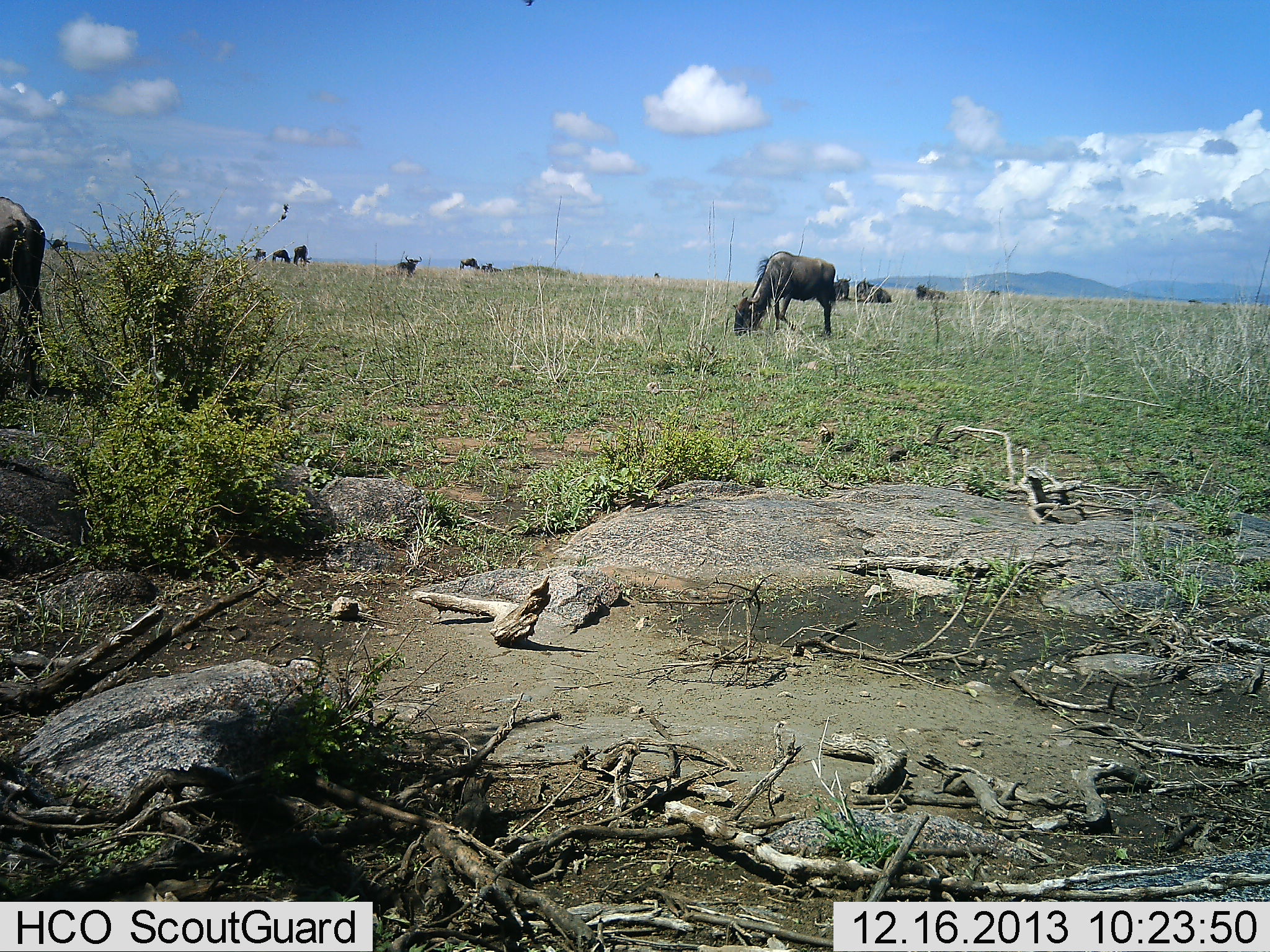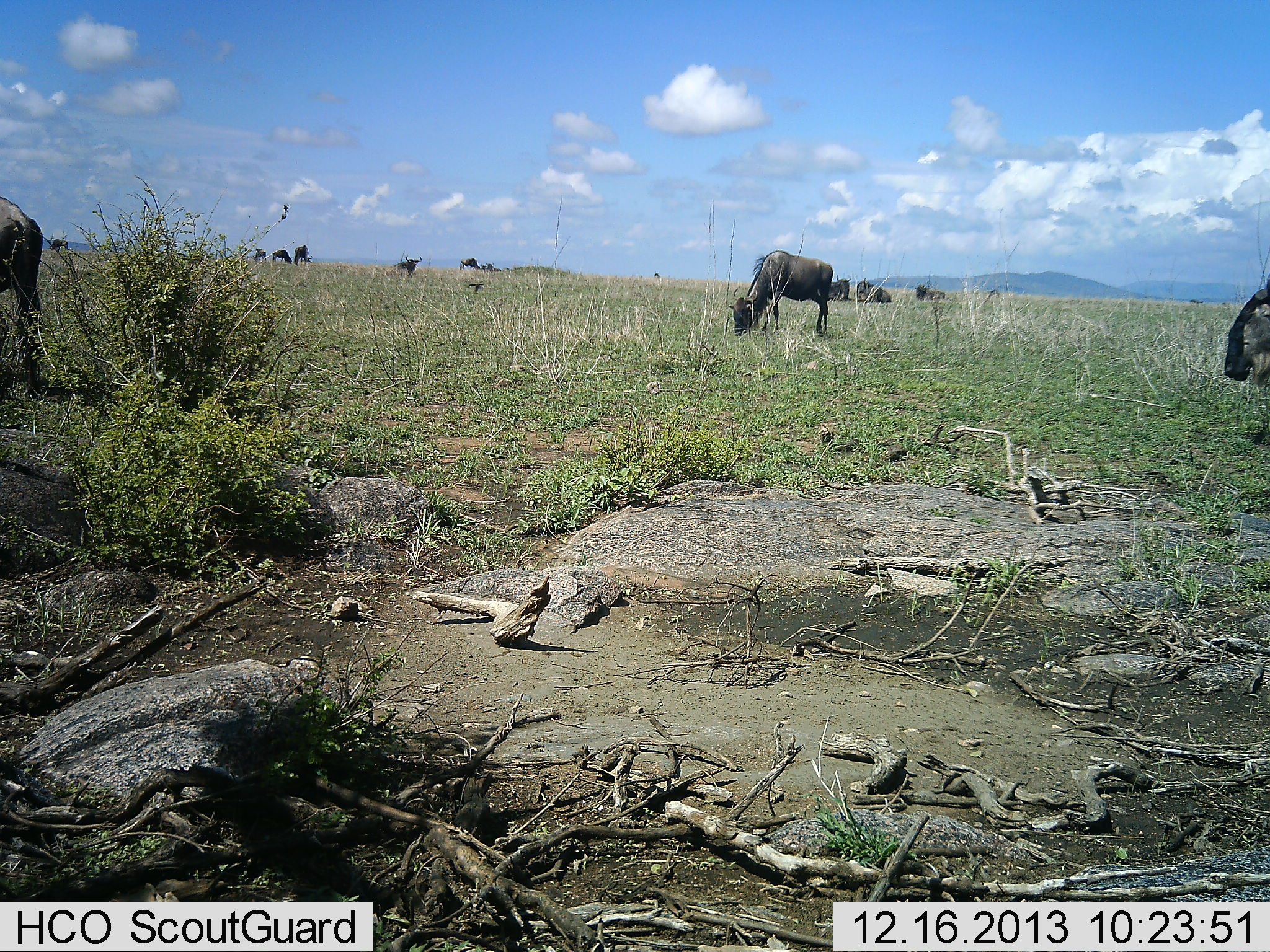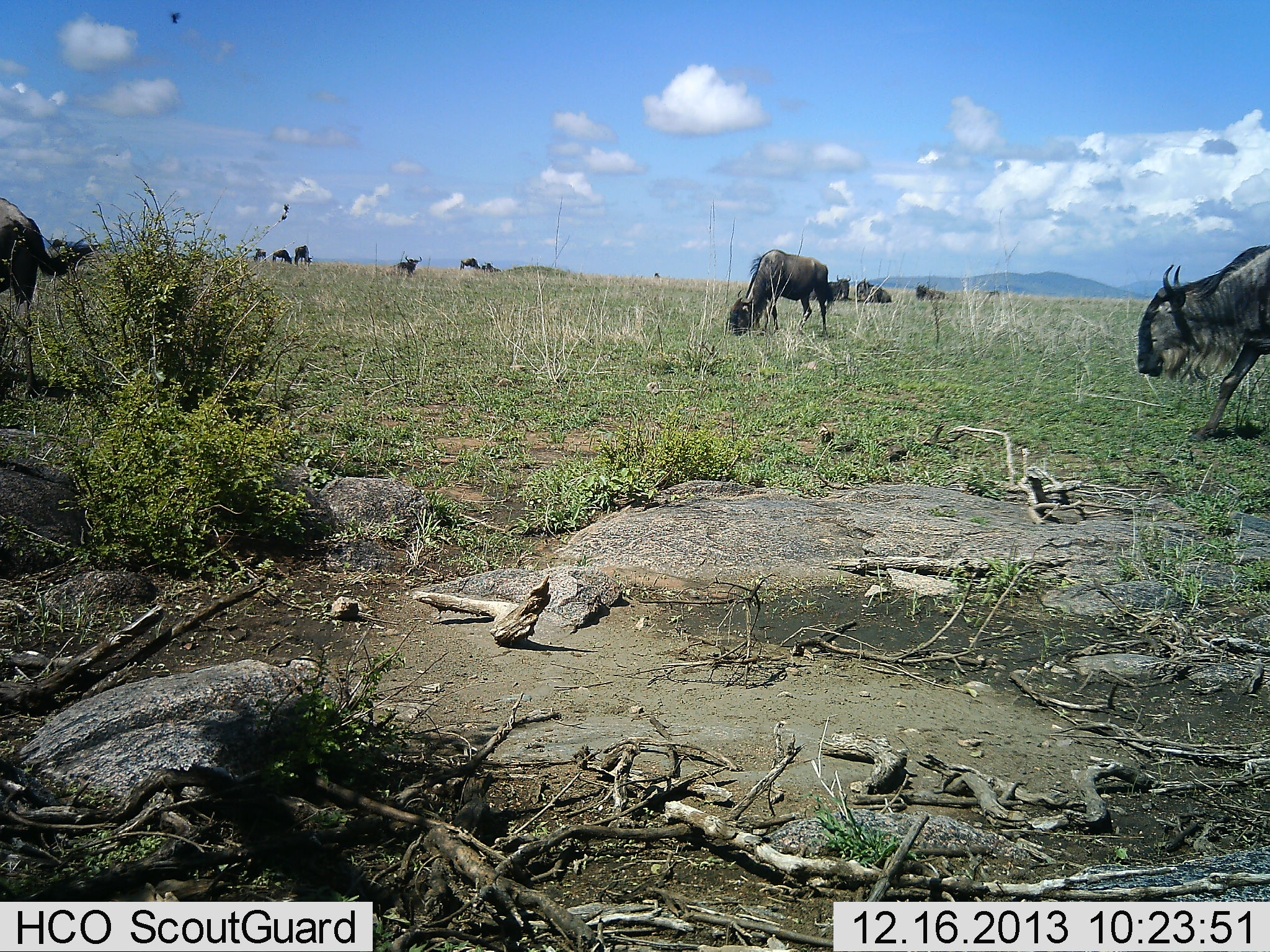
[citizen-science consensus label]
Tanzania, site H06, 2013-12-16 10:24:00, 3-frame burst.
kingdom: Animalia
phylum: Chordata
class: Mammalia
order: Artiodactyla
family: Bovidae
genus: Connochaetes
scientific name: Connochaetes taurinus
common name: blue wildebeest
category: wildebeest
Wildebeest (blue wildebeest) (Connochaetes taurinus), count 11-50. Behavior (volunteer vote fractions): standing 46%, resting 46%, moving 46%, interacting 0%. Young present (vote fraction): 0%. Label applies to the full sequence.